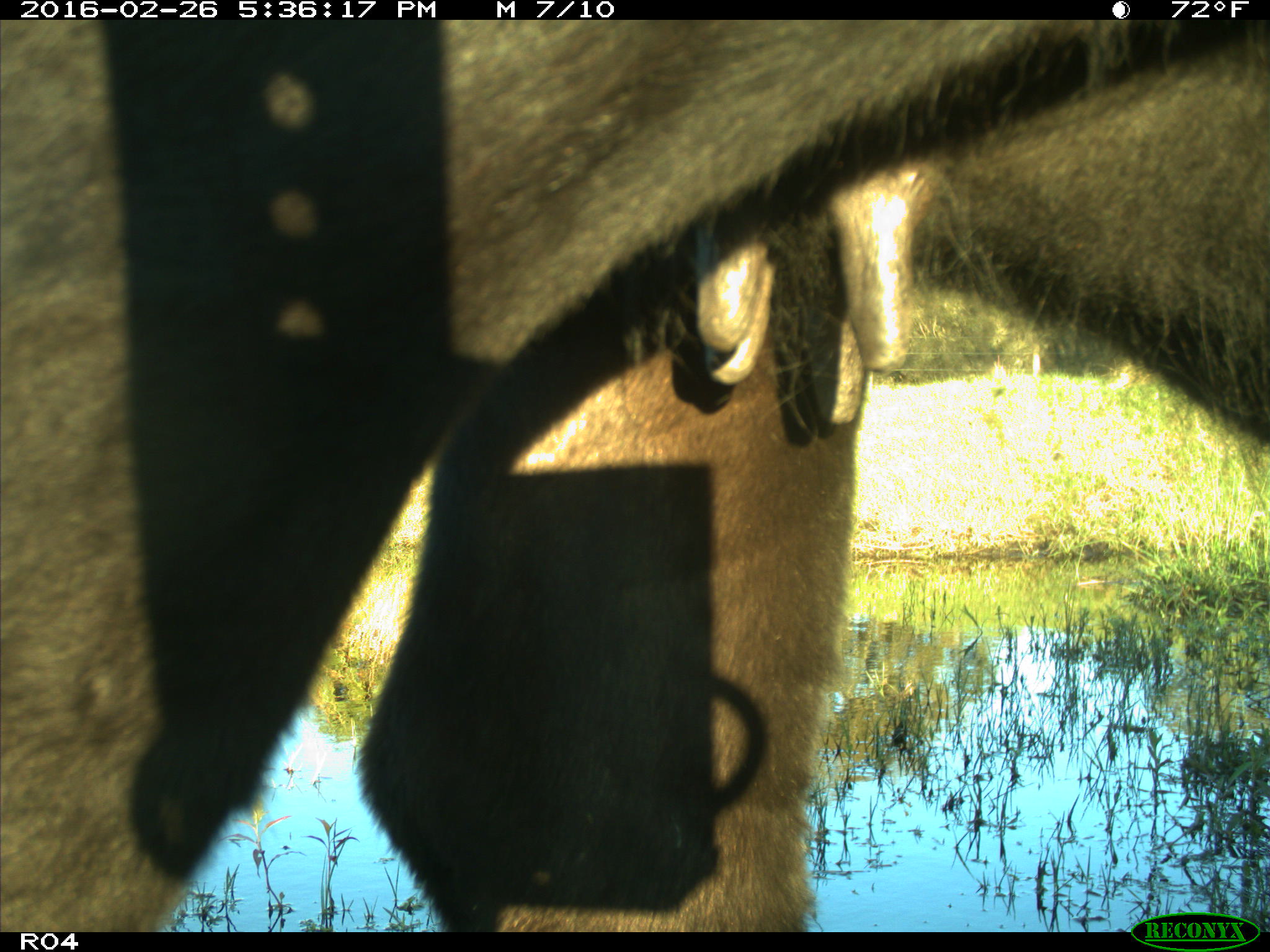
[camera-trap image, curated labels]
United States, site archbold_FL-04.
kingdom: Animalia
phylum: Chordata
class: Mammalia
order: Artiodactyla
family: Bovidae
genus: Bos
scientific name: Bos taurus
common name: domestic cow